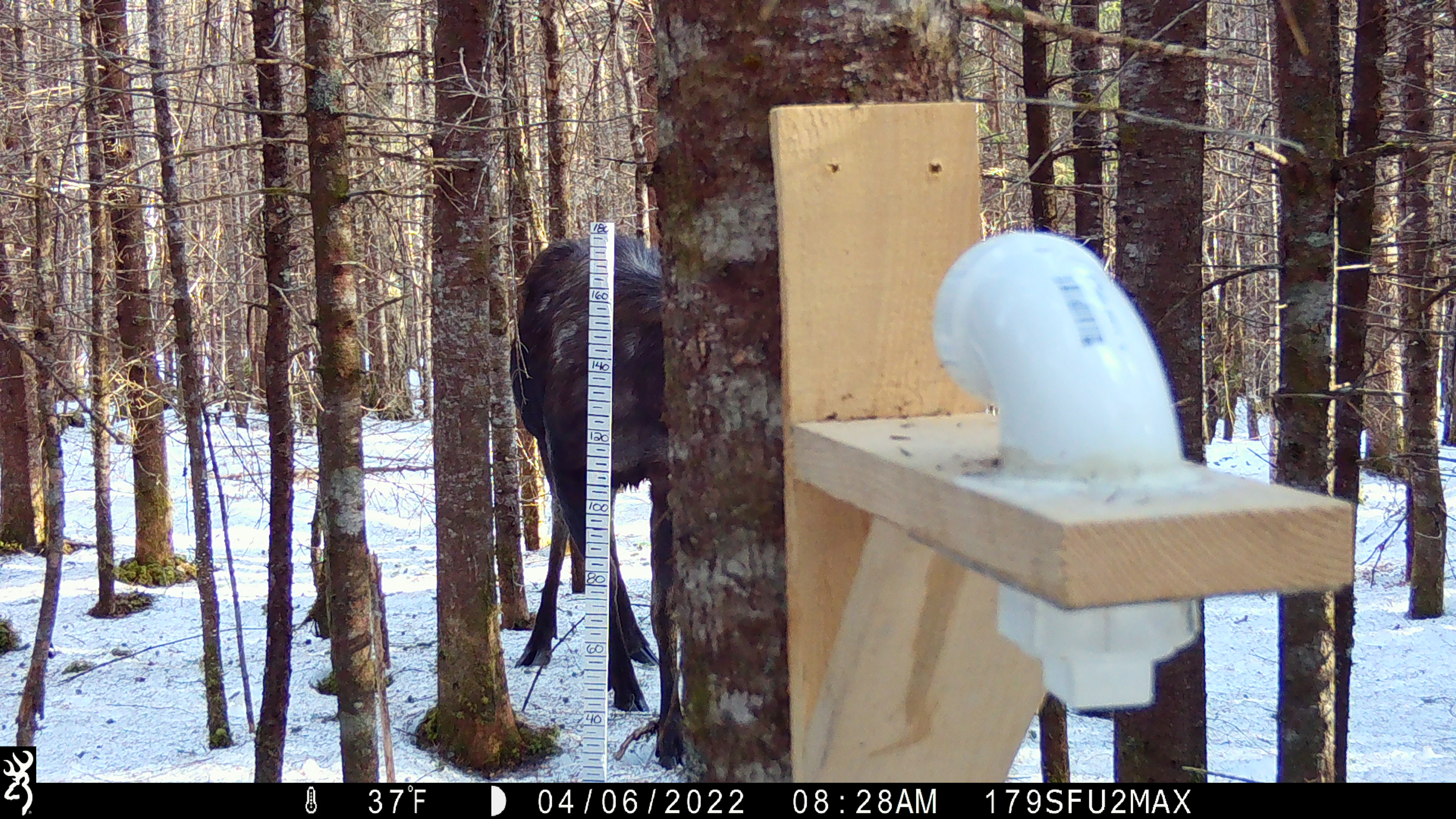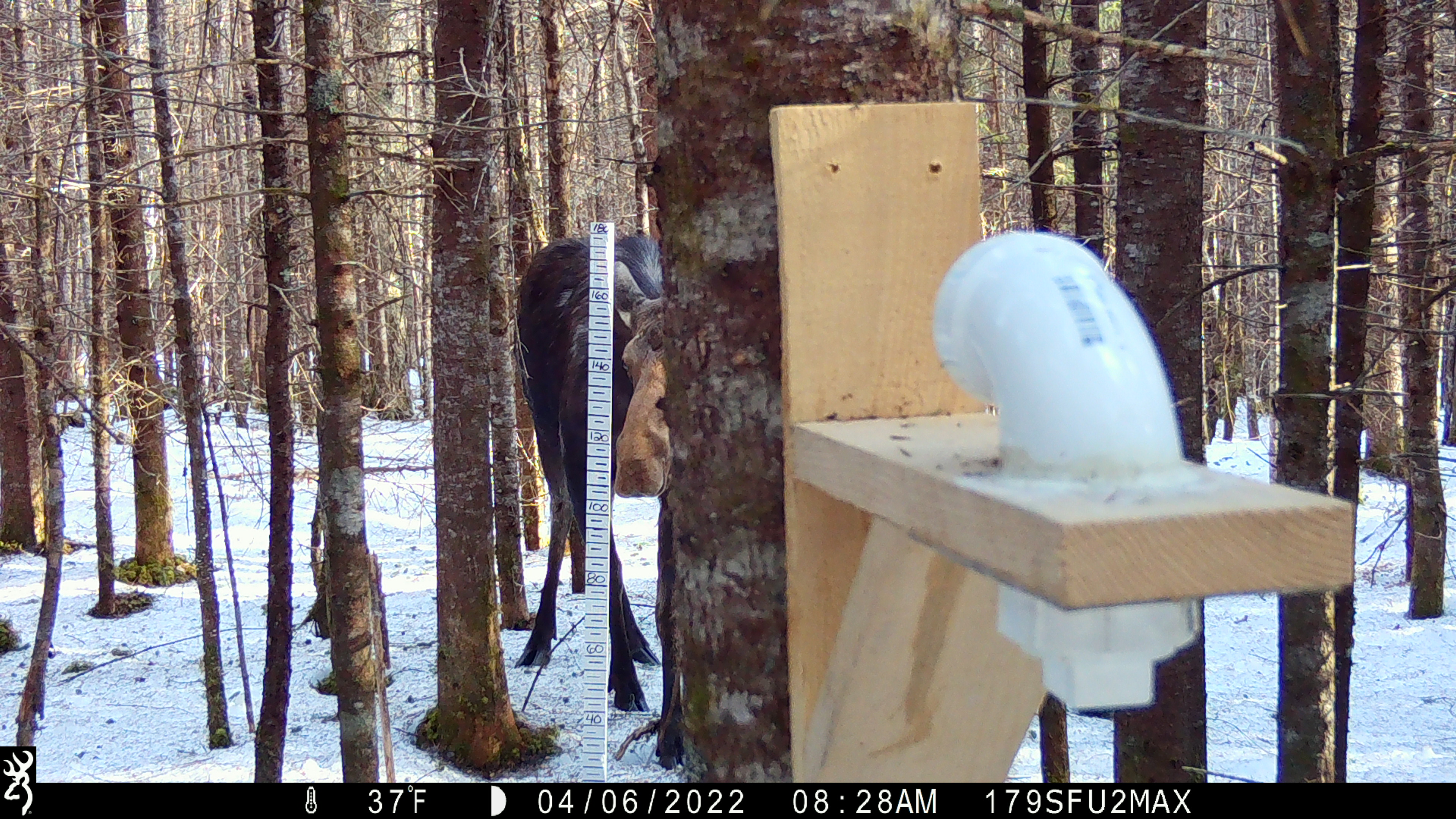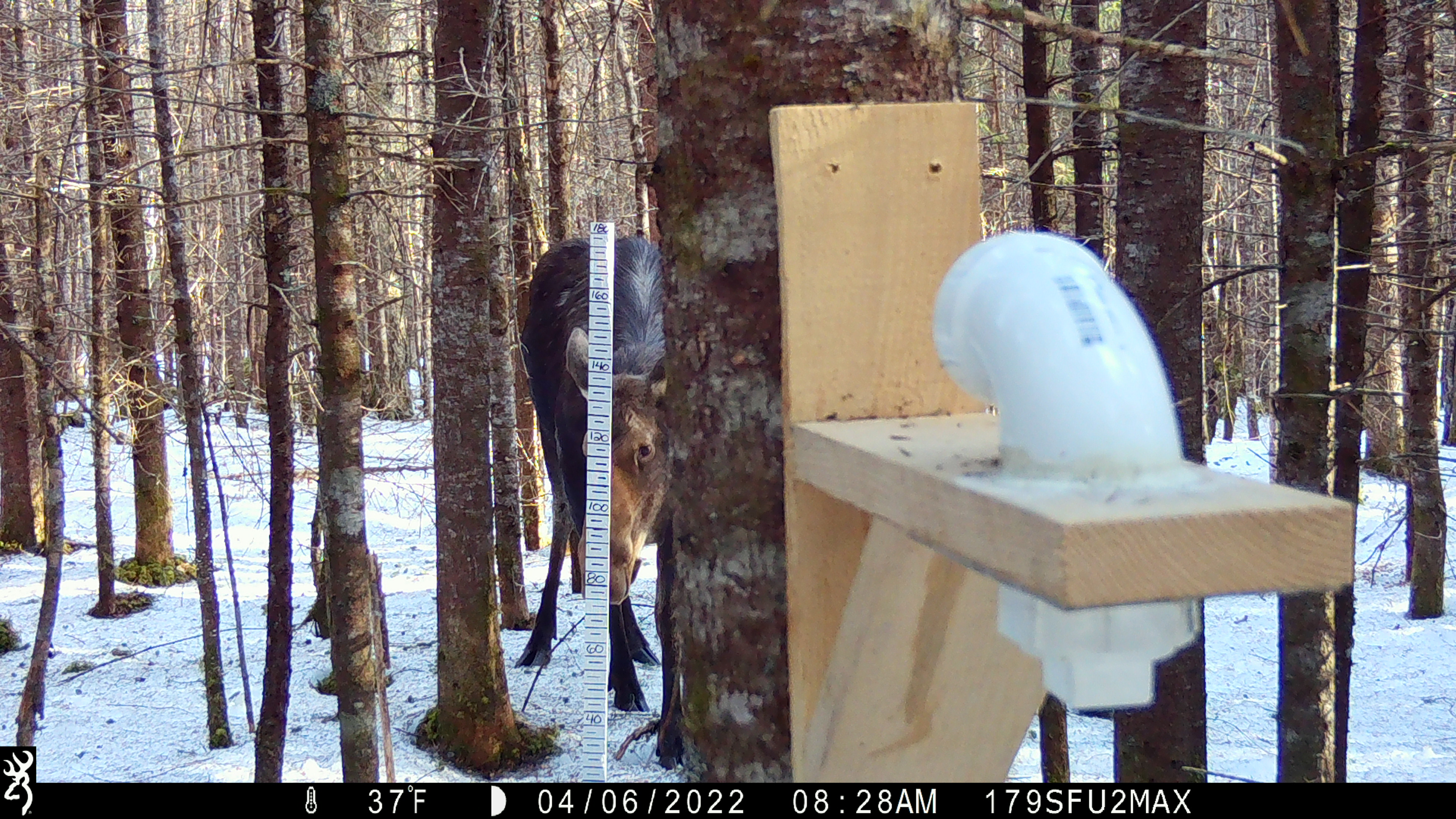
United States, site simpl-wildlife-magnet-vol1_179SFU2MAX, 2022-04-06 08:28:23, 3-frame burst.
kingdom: Animalia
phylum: Chordata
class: Mammalia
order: Artiodactyla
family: Cervidae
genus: Alces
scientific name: Alces alces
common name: moose